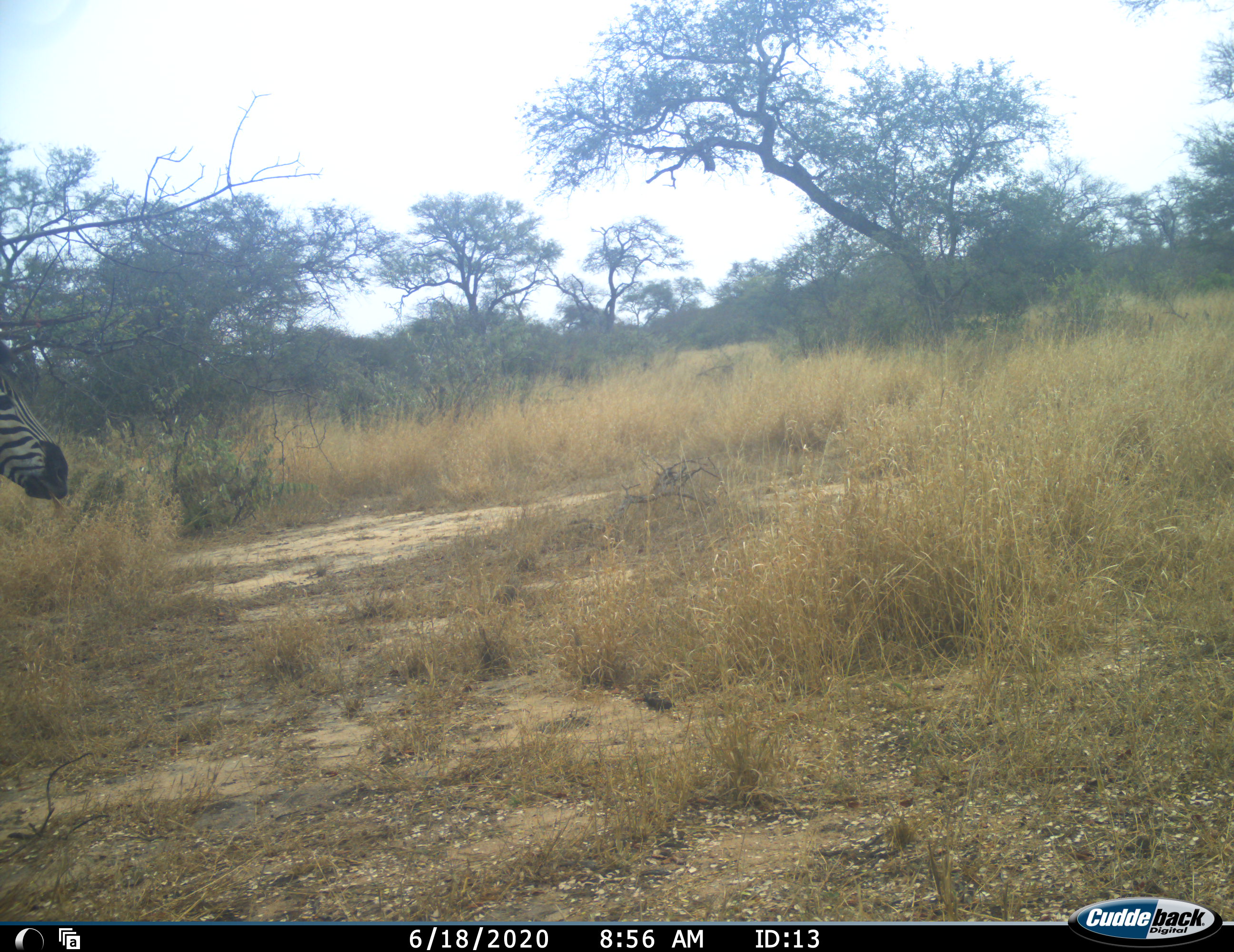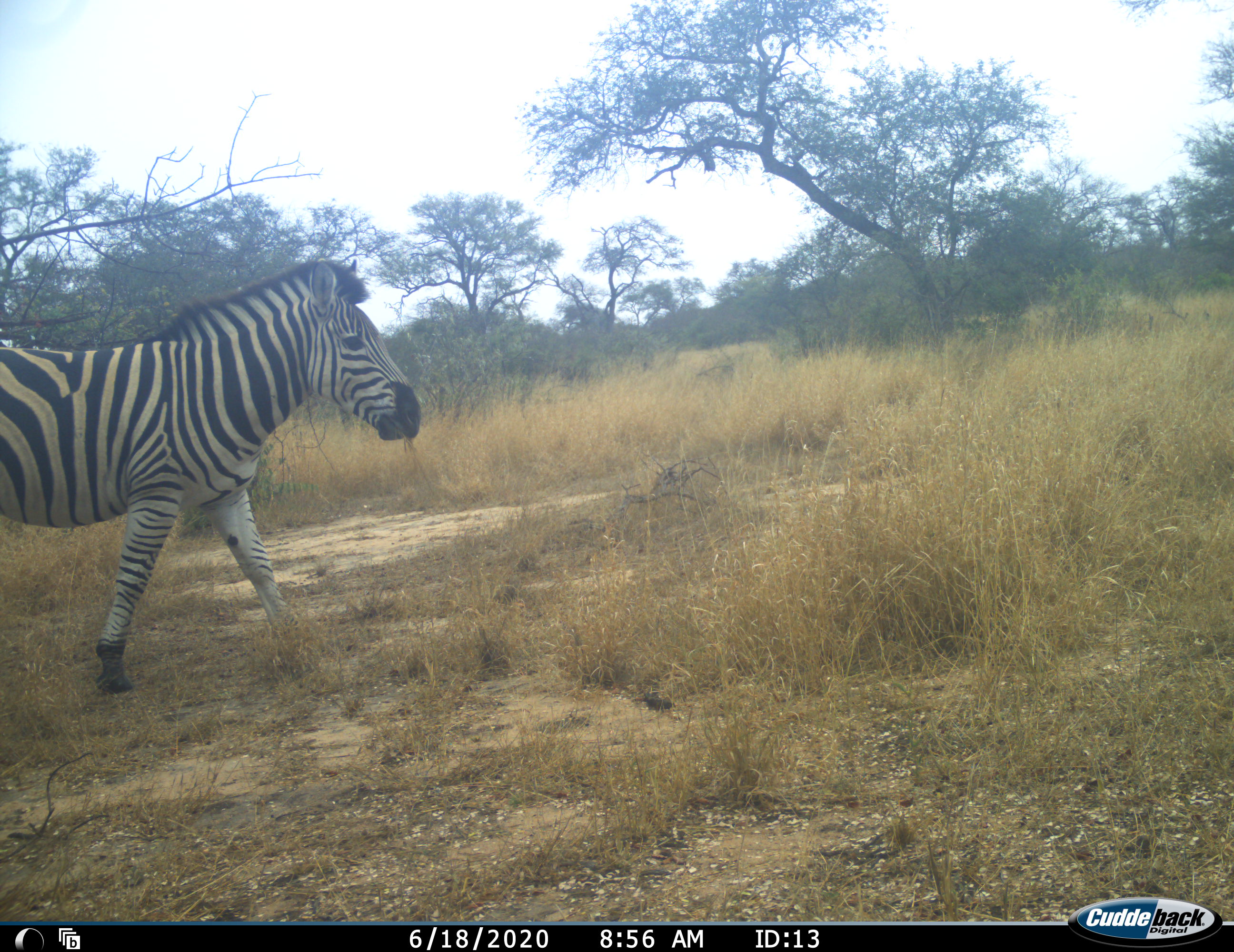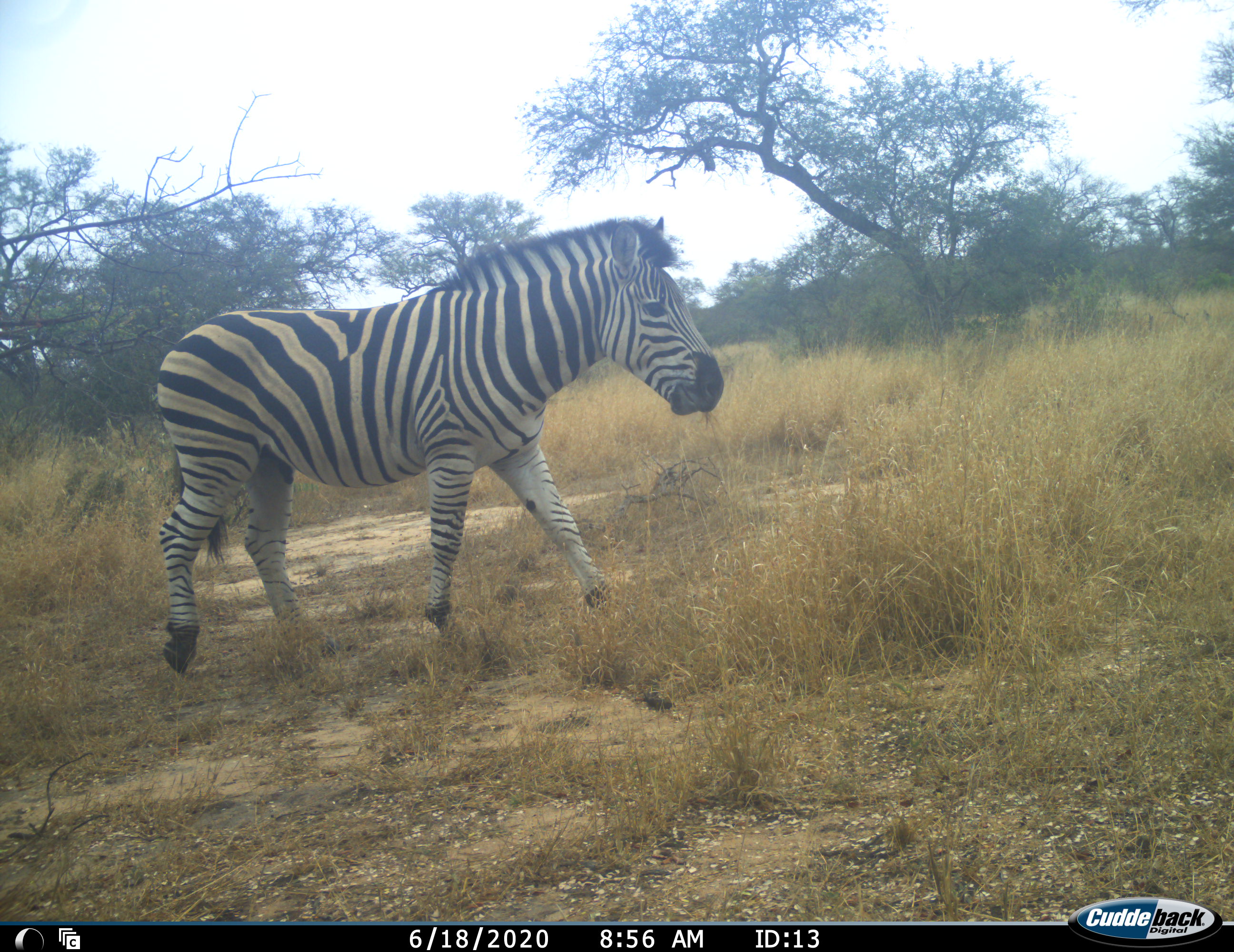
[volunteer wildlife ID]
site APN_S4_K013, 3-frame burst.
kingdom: Animalia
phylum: Chordata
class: Mammalia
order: Perissodactyla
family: Equidae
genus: Equus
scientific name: Equus quagga burchellii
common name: burchell's zebra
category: zebraburchells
Zebraburchells (burchell's zebra) (Equus quagga burchellii), count 1. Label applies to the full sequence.